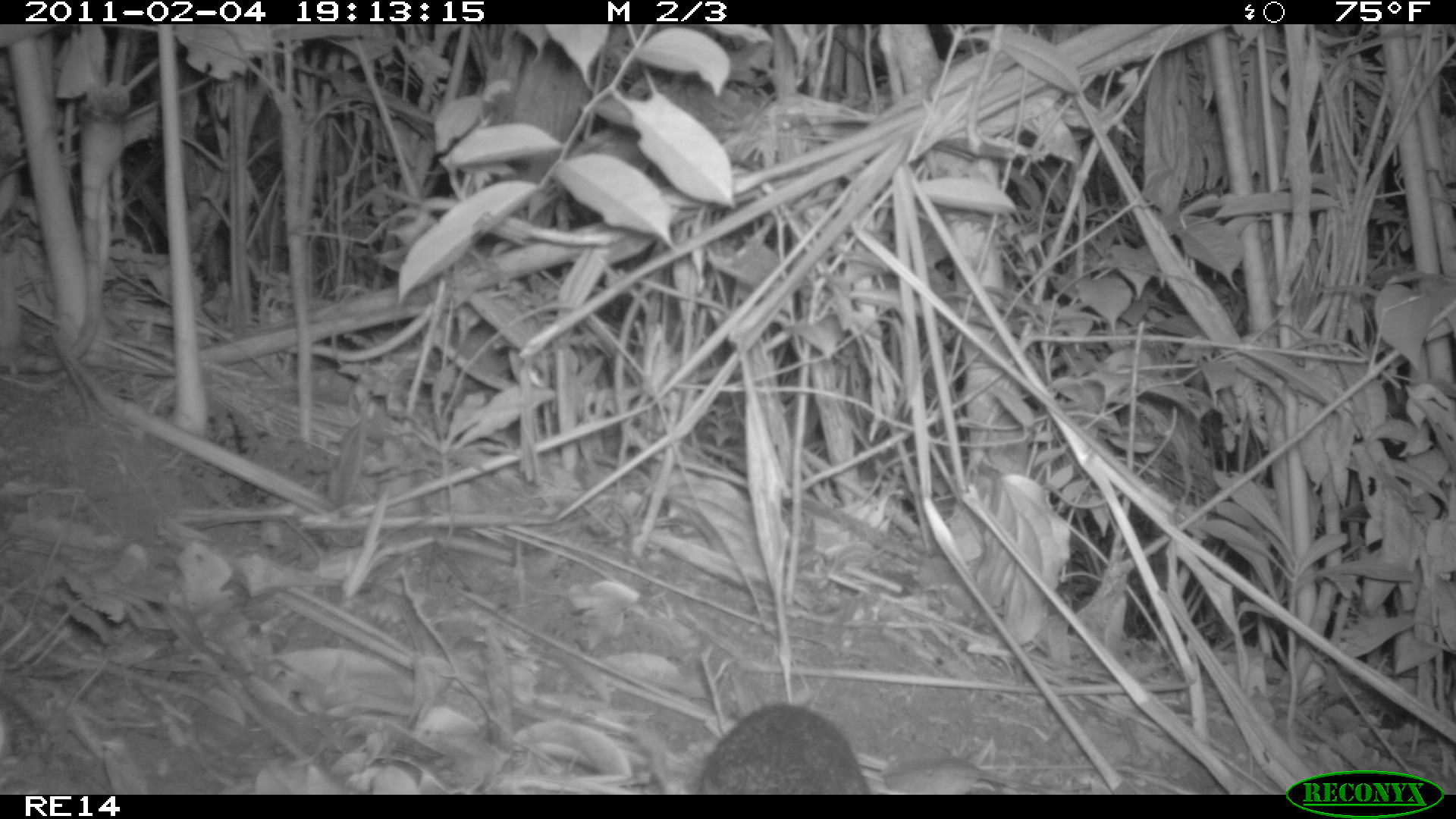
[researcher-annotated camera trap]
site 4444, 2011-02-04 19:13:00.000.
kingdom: Animalia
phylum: Chordata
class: Mammalia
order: Afrosoricida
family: Tenrecidae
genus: Setifer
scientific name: Setifer setosus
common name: greater hedgehog tenrec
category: setifer sp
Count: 1.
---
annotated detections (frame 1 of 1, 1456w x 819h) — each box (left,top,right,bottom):
setifer sp: (691,701,874,794)